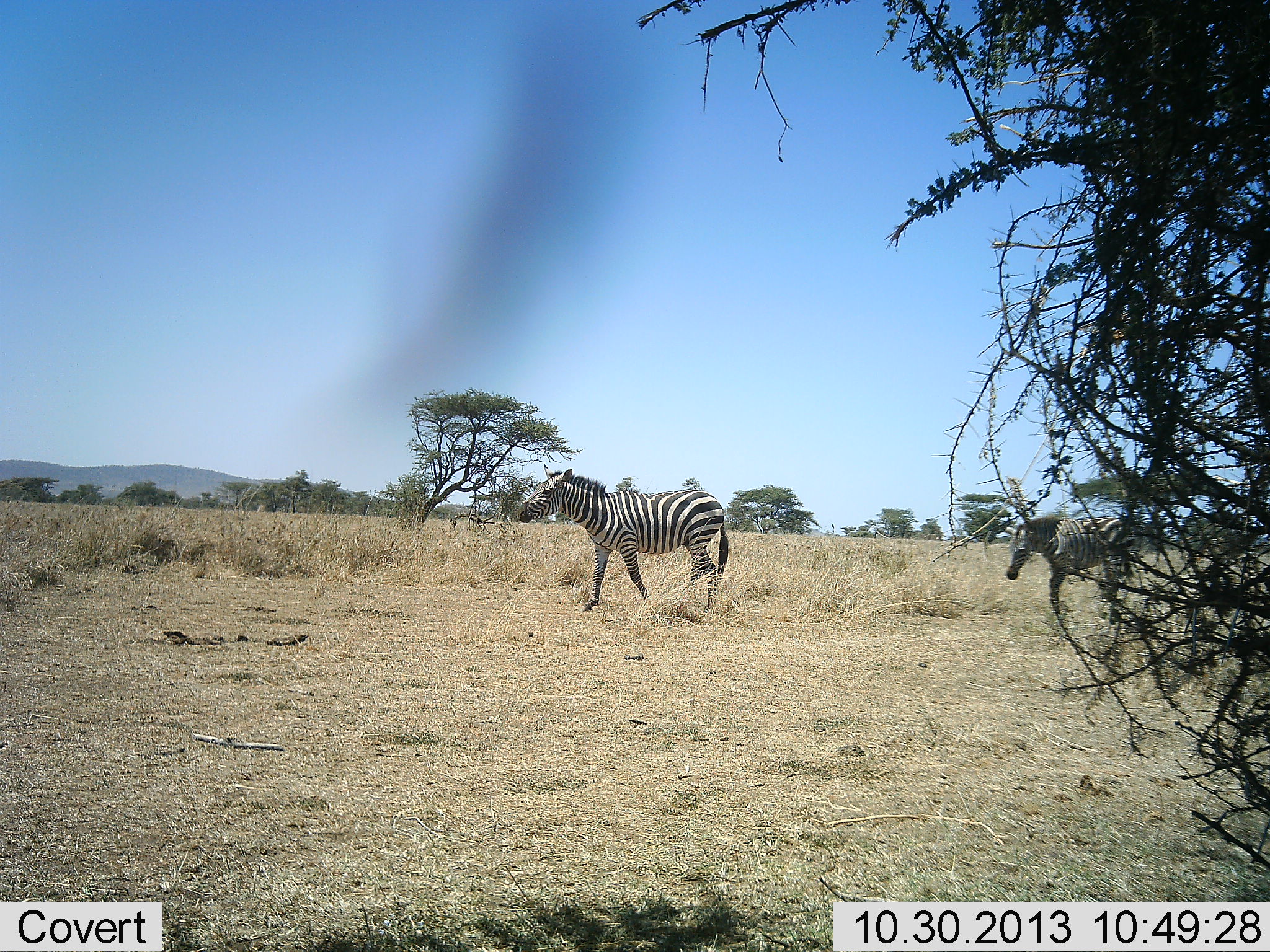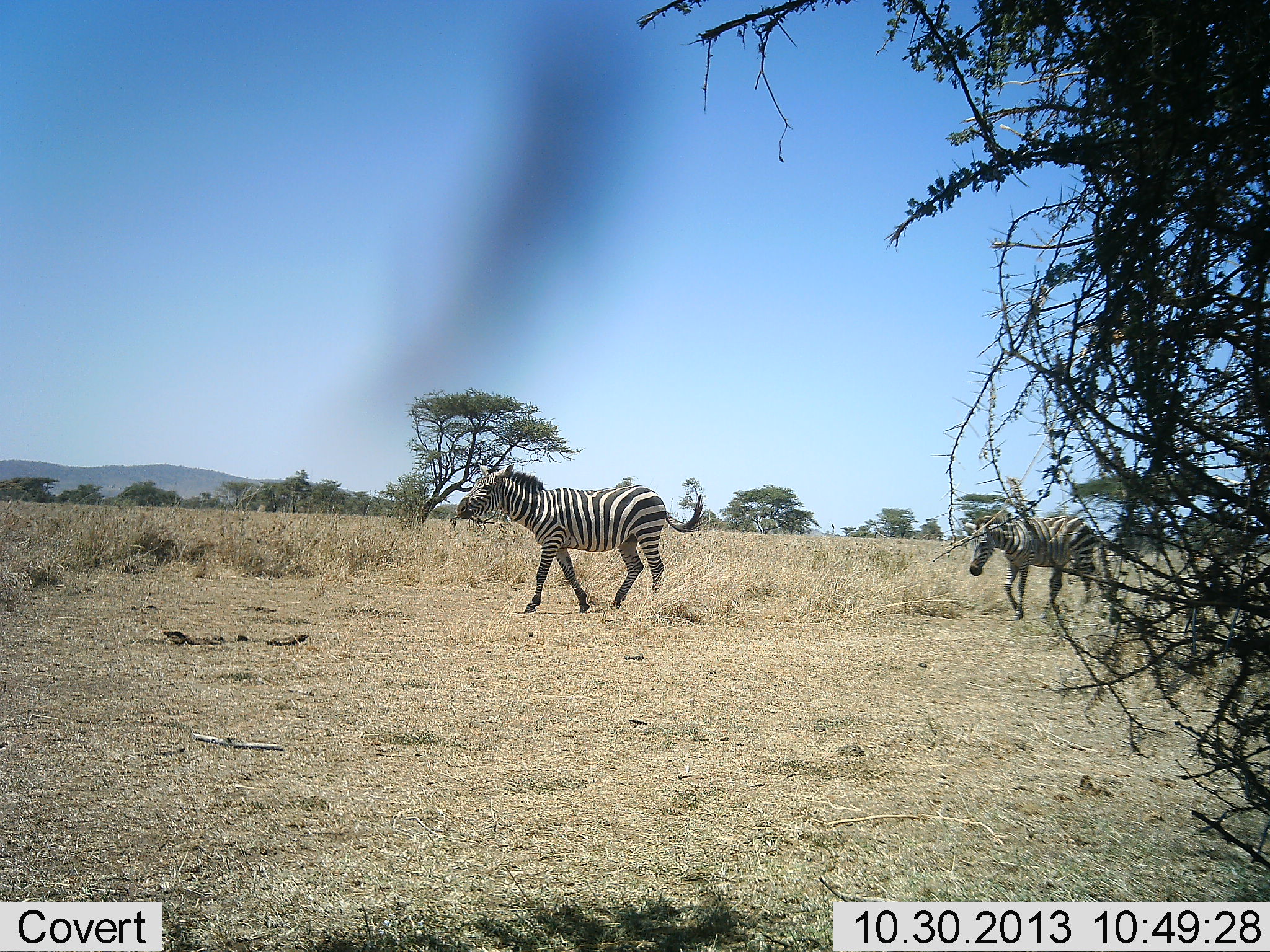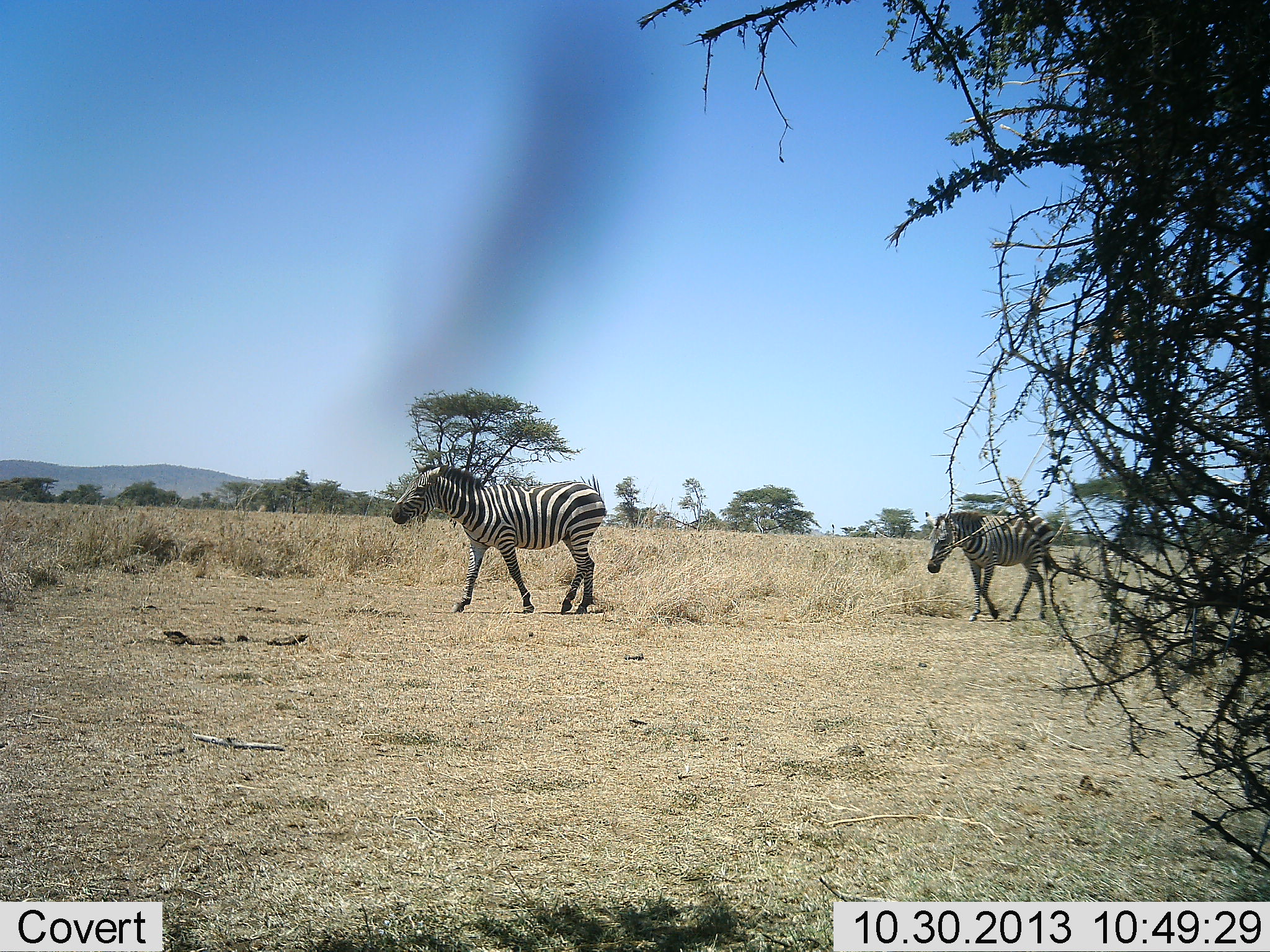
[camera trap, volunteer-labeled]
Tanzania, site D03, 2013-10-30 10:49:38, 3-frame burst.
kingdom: Animalia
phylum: Chordata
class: Mammalia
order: Perissodactyla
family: Equidae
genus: Equus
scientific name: Equus quagga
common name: plains zebra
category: zebra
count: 2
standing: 0%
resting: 0%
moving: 100%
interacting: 0%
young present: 0%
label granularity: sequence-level